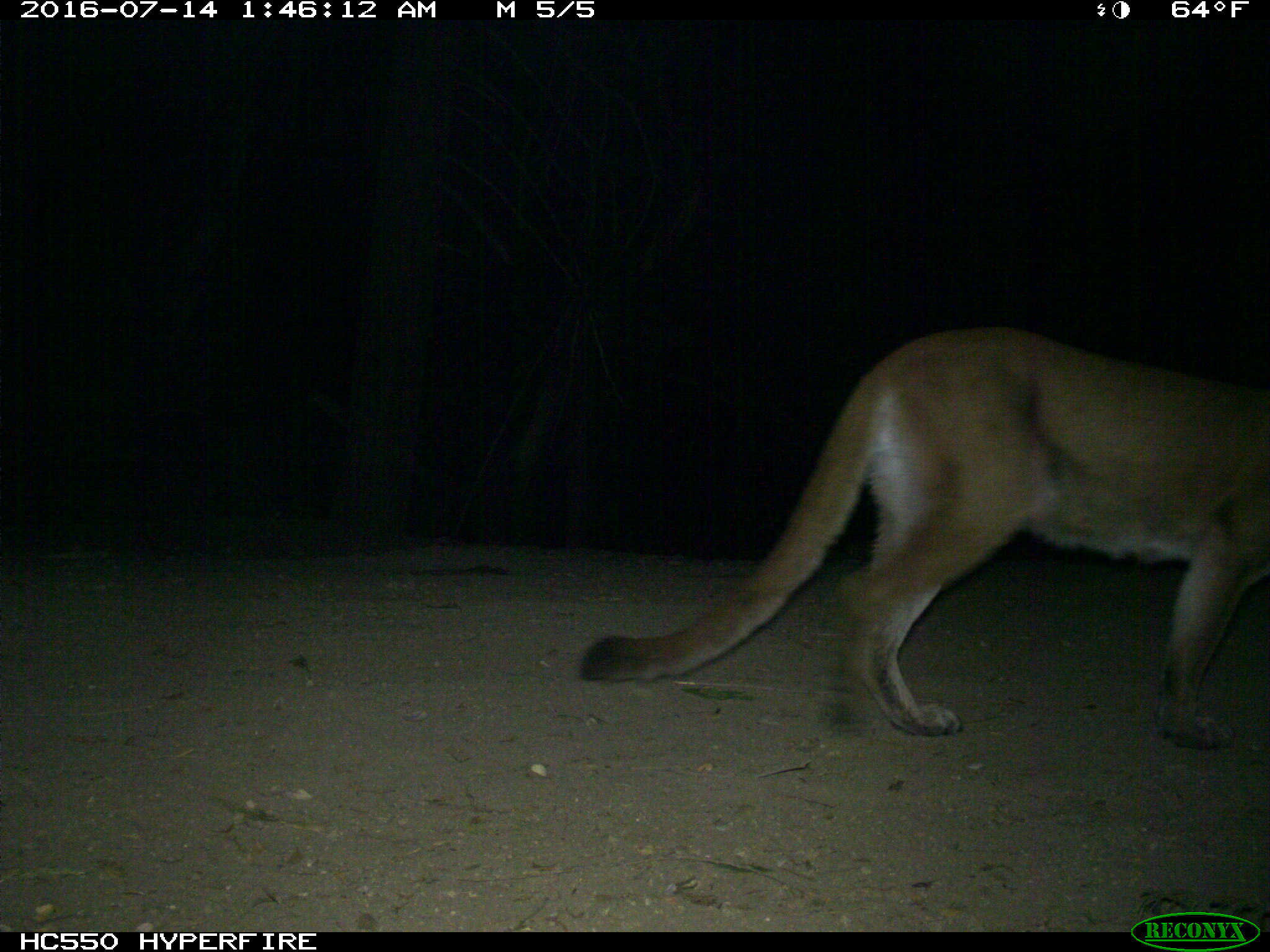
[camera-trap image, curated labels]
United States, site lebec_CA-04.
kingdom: Animalia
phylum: Chordata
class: Mammalia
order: Carnivora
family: Felidae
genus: Puma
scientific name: Puma concolor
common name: mountain lion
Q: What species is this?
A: Puma concolor (mountain lion).